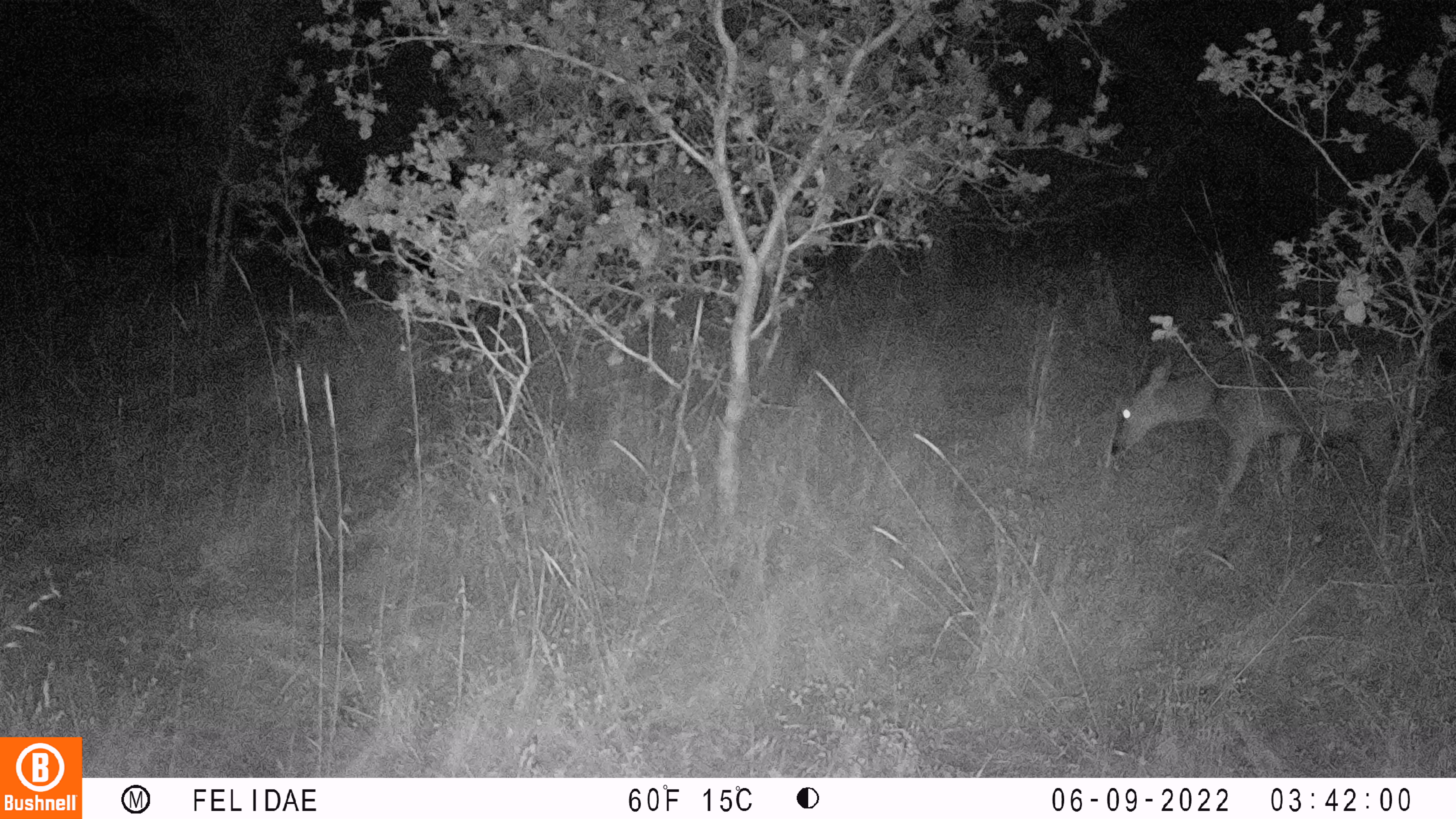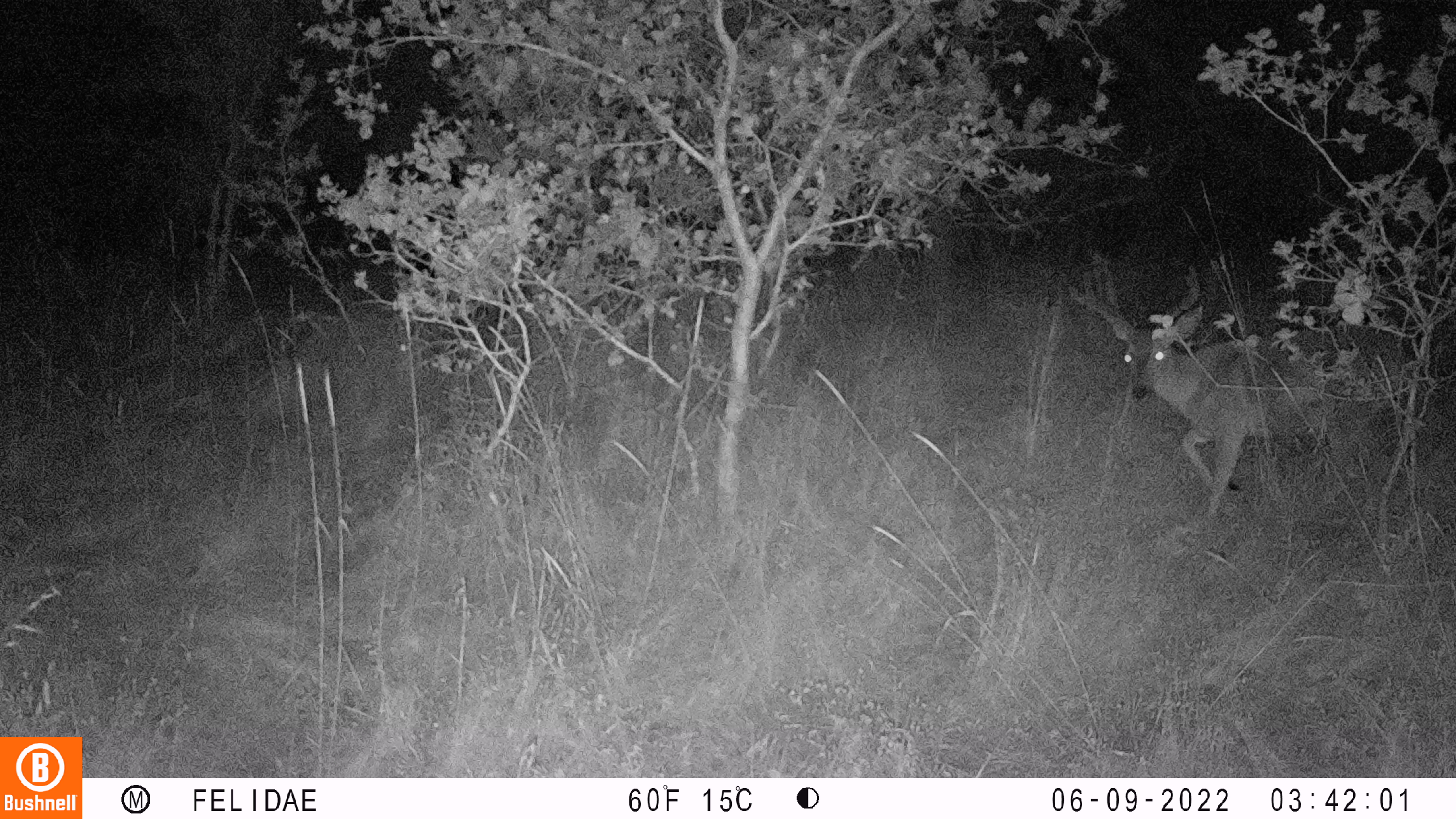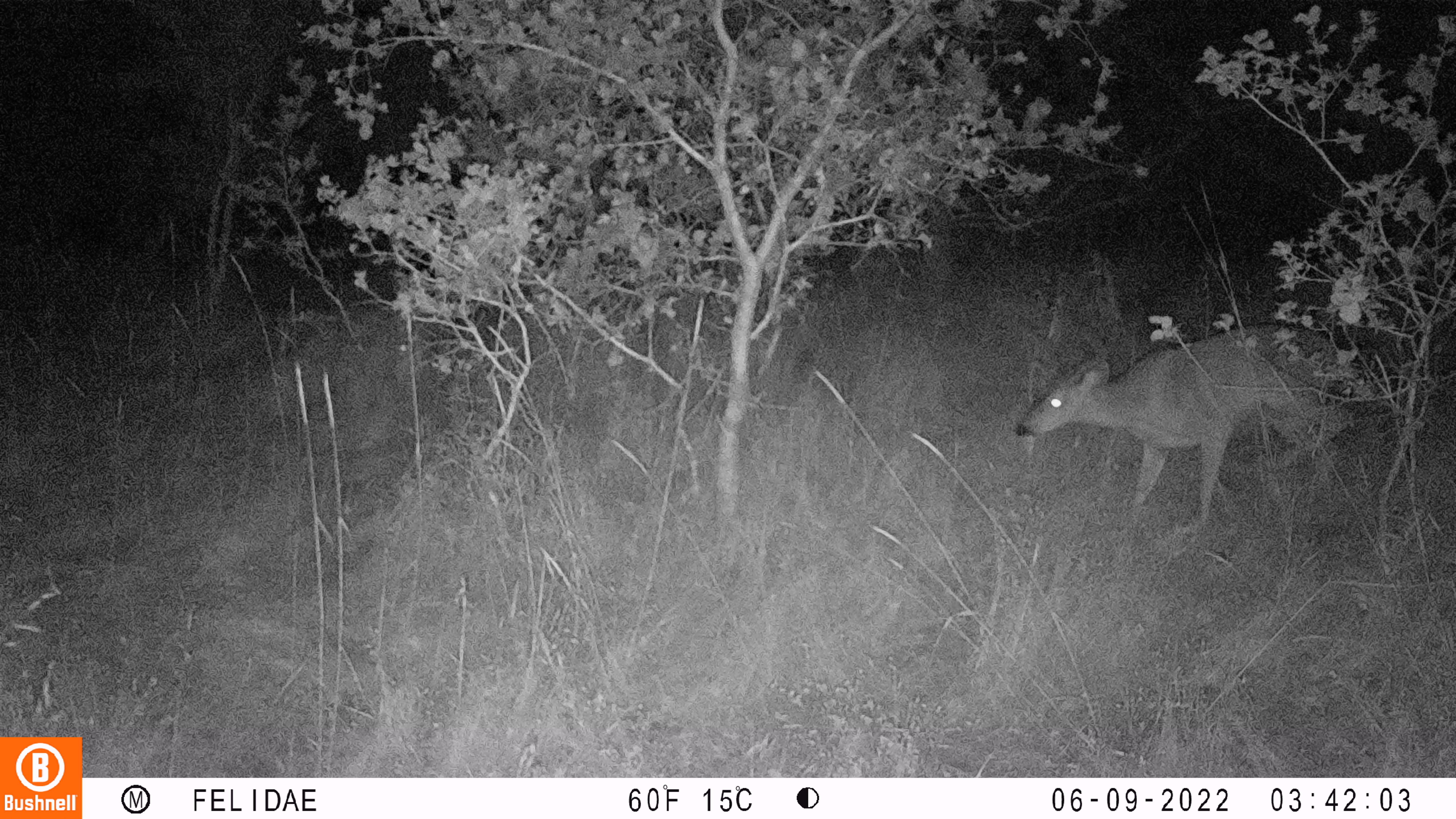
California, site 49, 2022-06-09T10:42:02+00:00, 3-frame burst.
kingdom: Animalia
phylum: Chordata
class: Mammalia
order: Artiodactyla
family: Cervidae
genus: Odocoileus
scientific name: Odocoileus hemionus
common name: mule deer